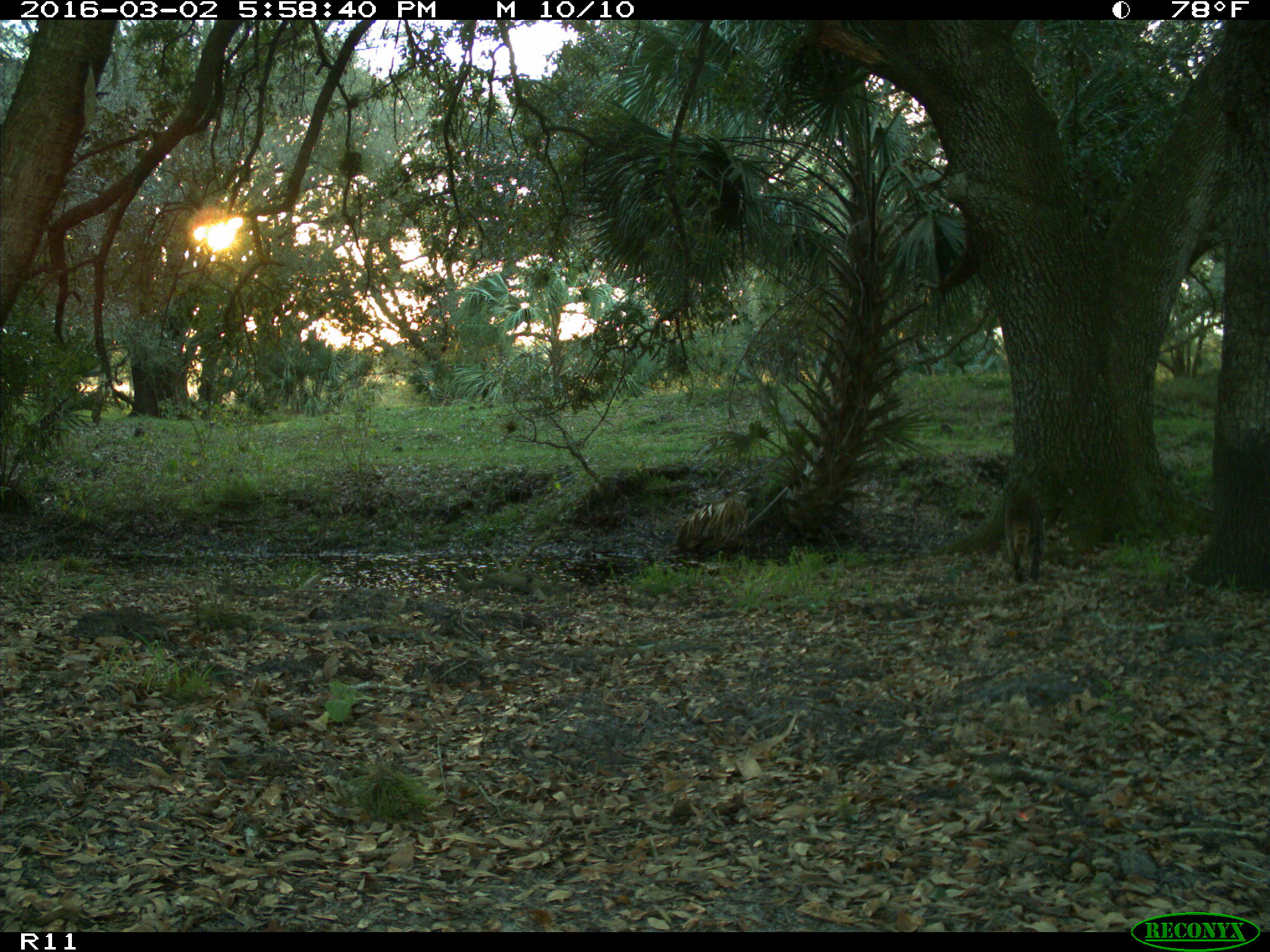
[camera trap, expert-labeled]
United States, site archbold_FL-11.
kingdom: Animalia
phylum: Chordata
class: Mammalia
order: Carnivora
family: Procyonidae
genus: Procyon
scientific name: Procyon lotor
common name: common raccoon